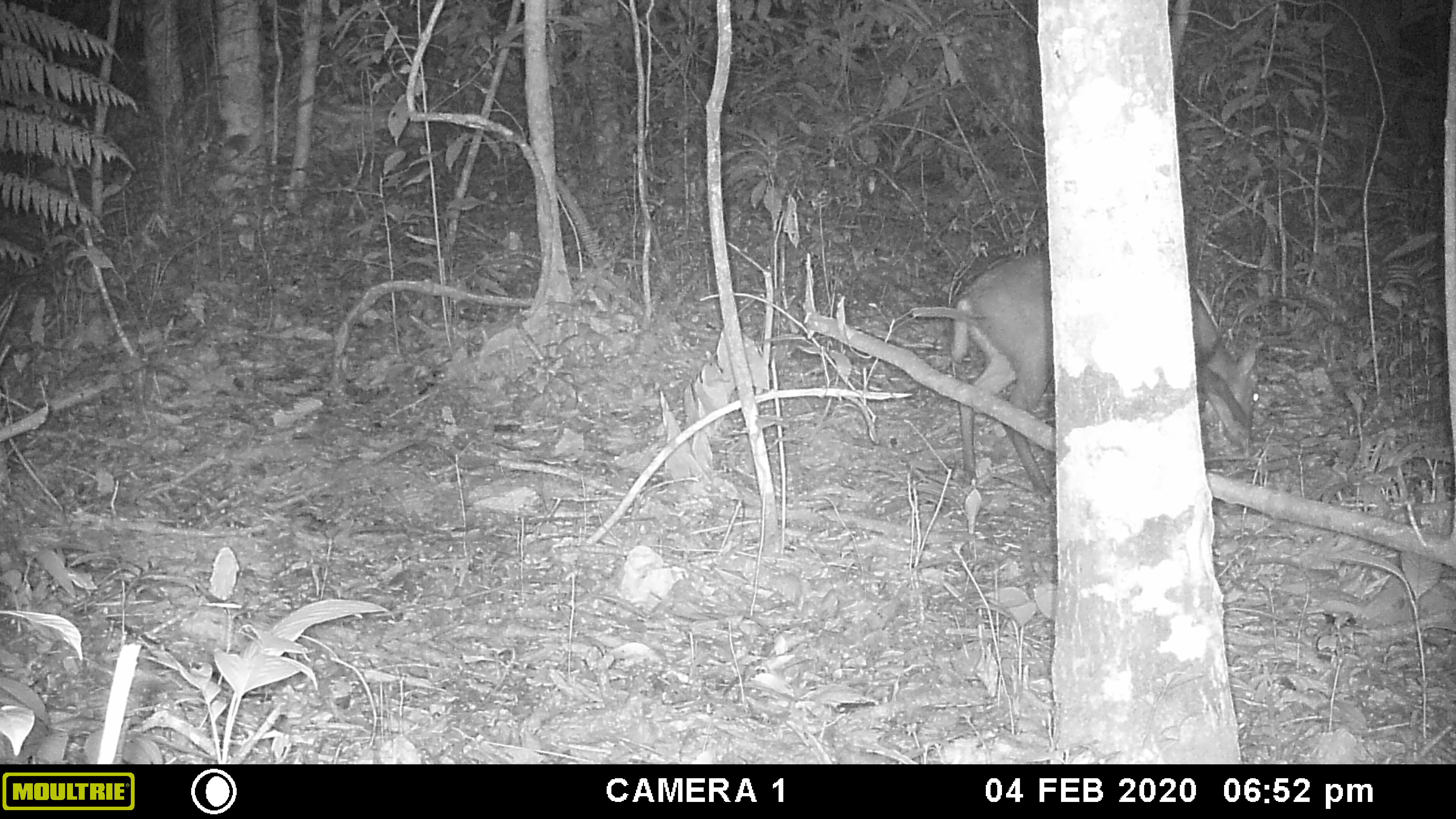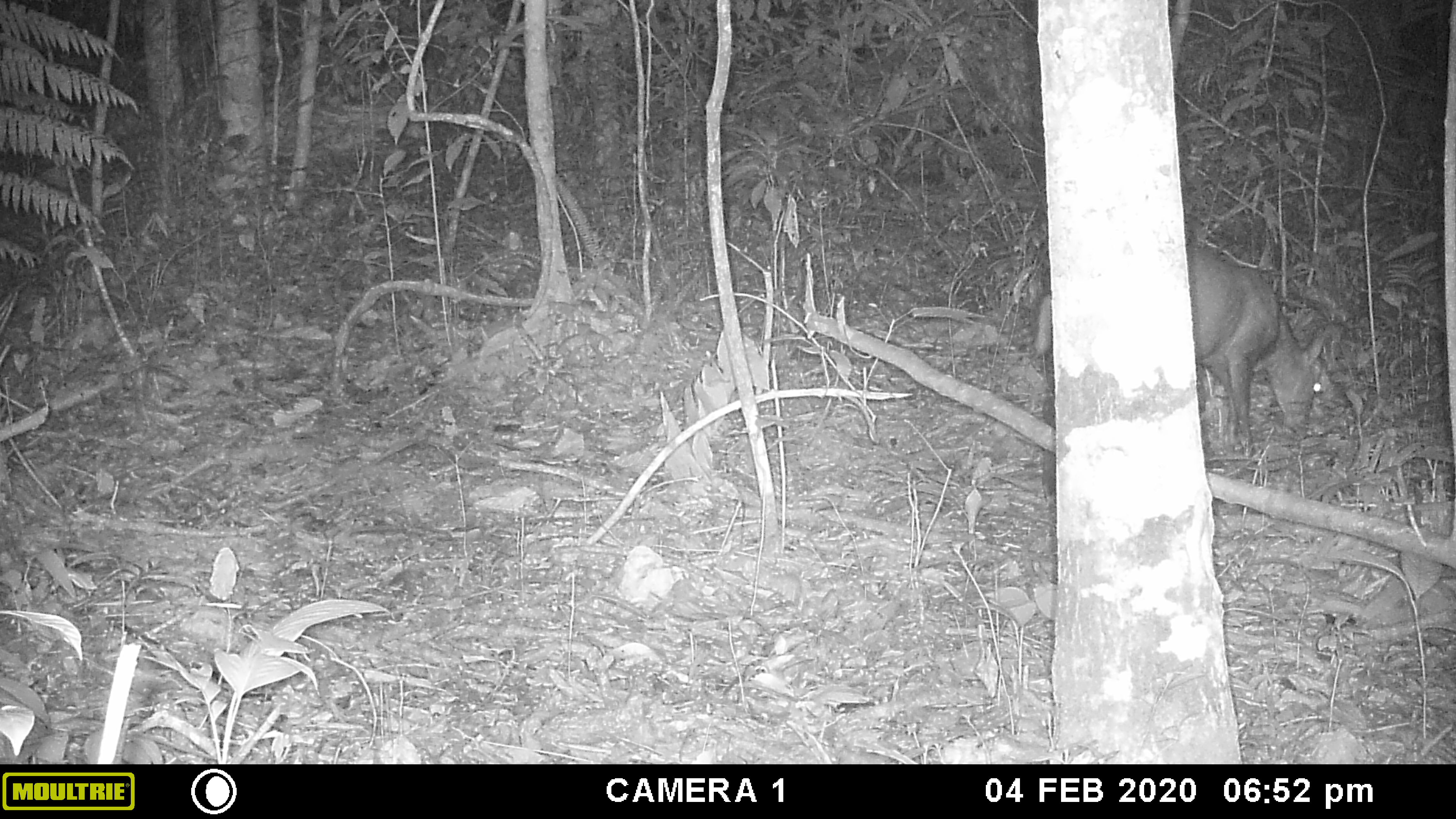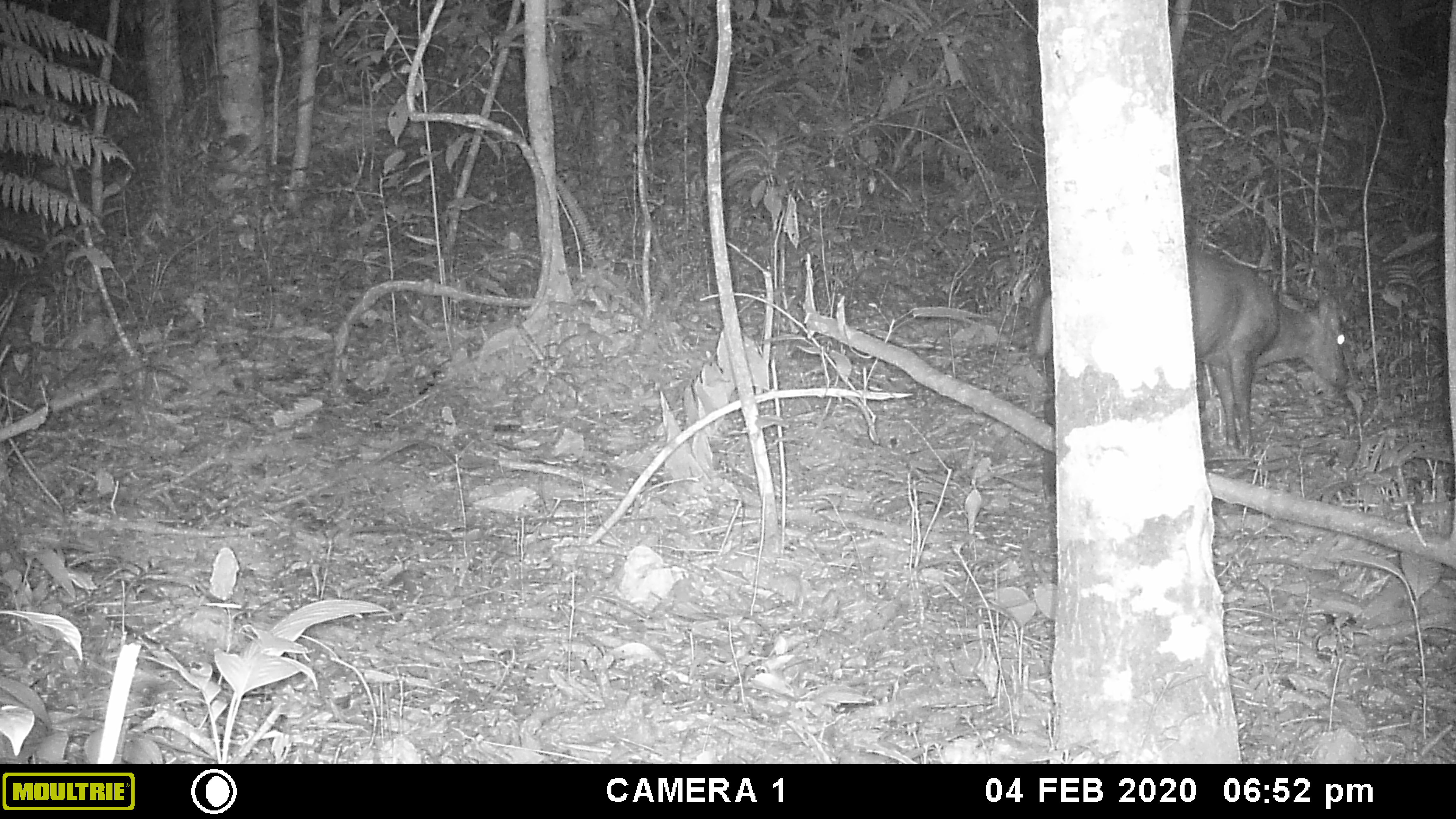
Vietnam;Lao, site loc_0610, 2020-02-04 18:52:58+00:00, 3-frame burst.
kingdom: Animalia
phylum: Chordata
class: Mammalia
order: Artiodactyla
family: Cervidae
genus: Muntiacus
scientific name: Muntiacus rooseveltorum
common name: roosevelt's muntjac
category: roosevelts muntjac group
Roosevelts muntjac group (roosevelt's muntjac) (Muntiacus rooseveltorum). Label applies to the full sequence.